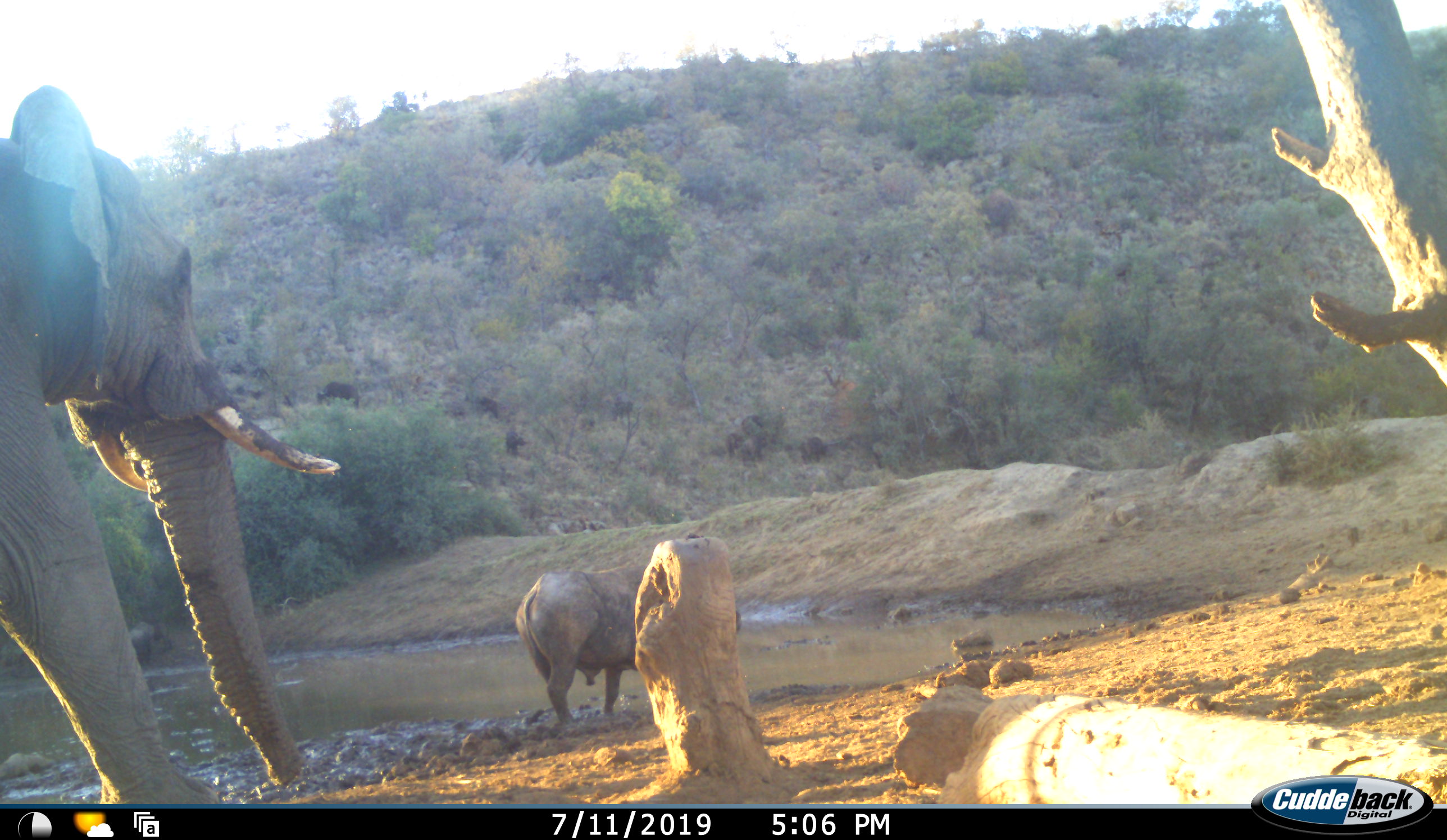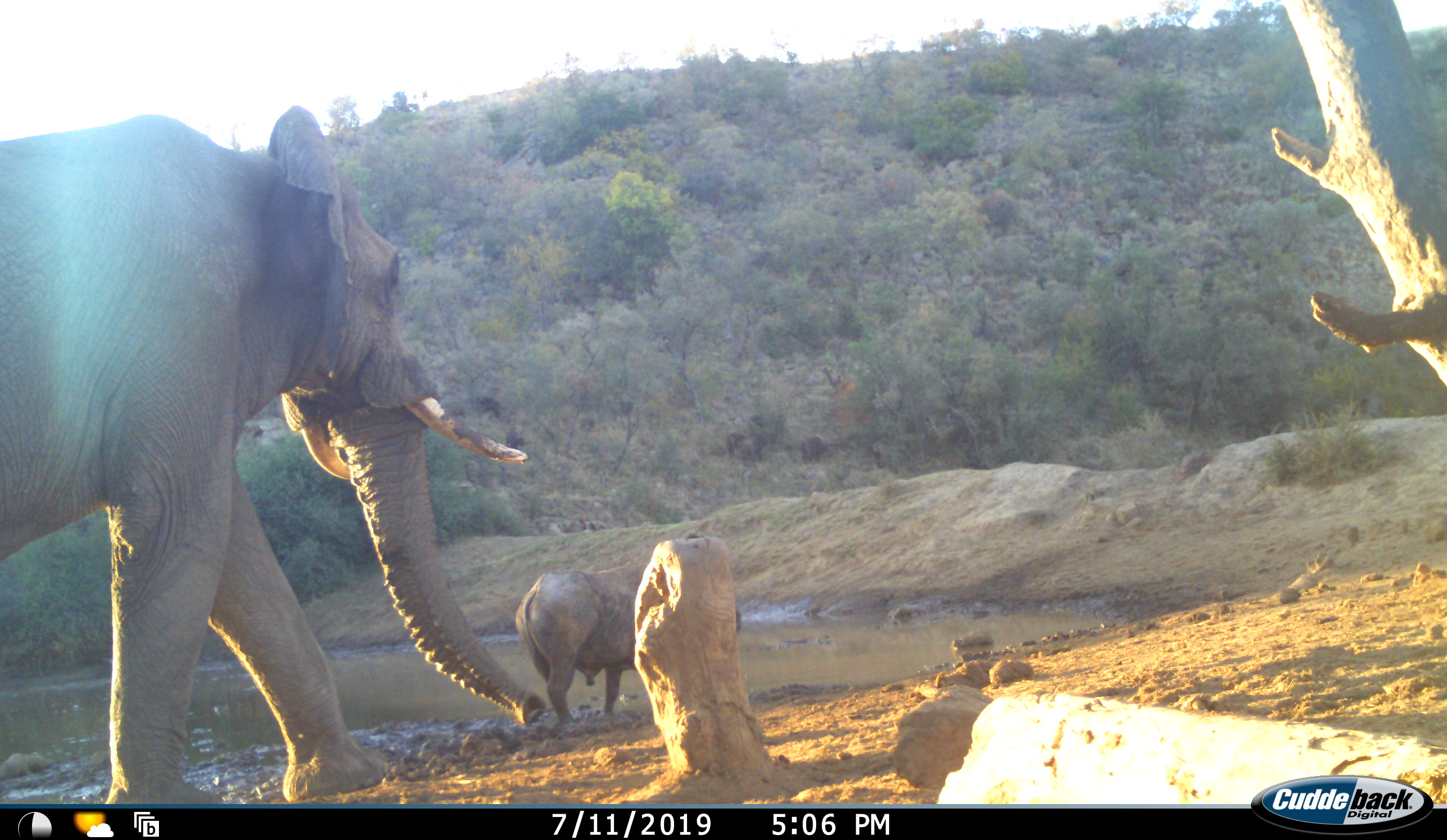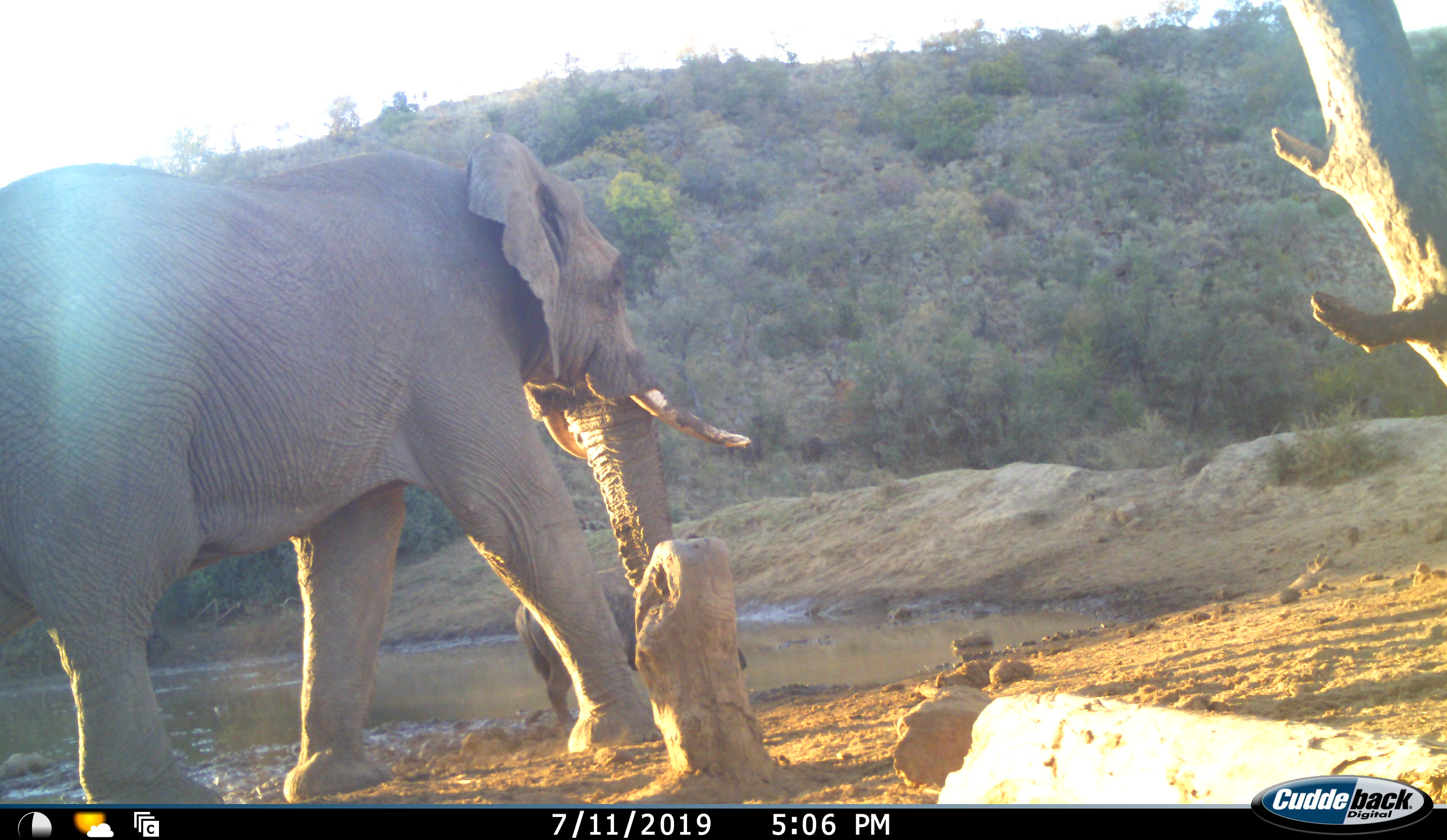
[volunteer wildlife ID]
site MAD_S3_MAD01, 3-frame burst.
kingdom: Animalia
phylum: Chordata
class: Mammalia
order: Proboscidea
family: Elephantidae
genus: Loxodonta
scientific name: Loxodonta africana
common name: african bush elephant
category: elephant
Elephant (african bush elephant) (Loxodonta africana), count 1. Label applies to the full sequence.